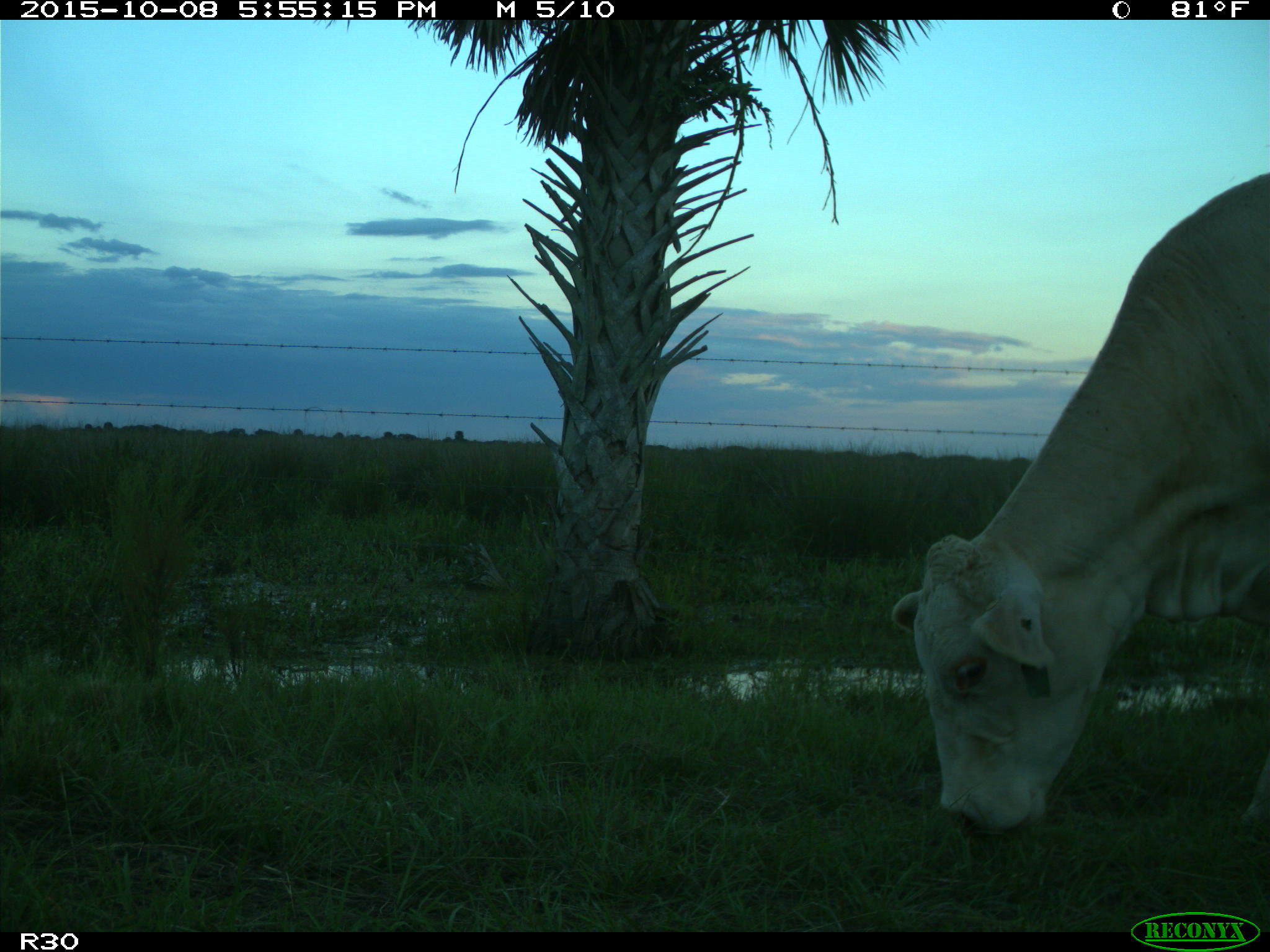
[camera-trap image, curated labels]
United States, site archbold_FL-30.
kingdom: Animalia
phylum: Chordata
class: Mammalia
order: Artiodactyla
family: Bovidae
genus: Bos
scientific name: Bos taurus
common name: domestic cow